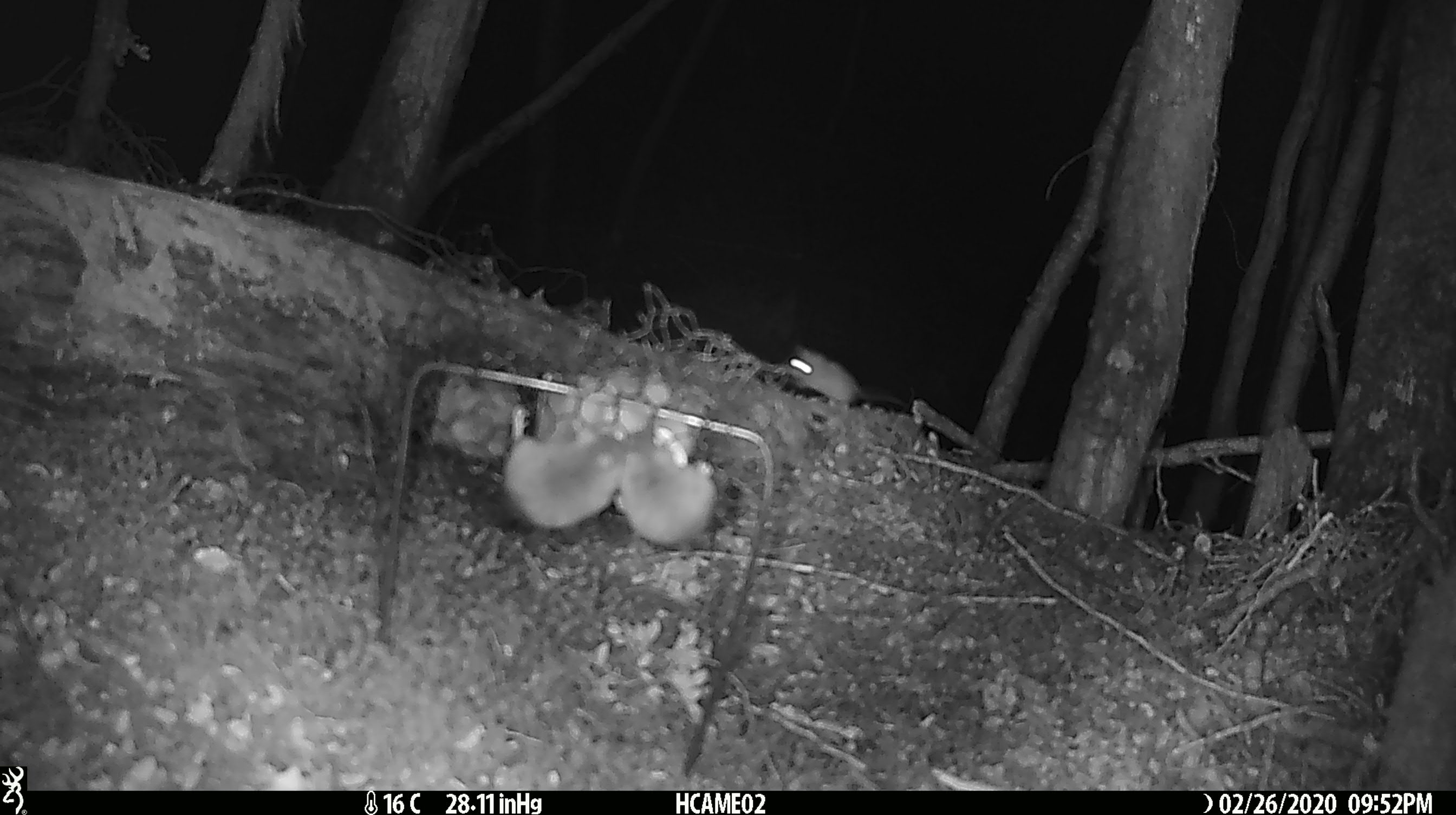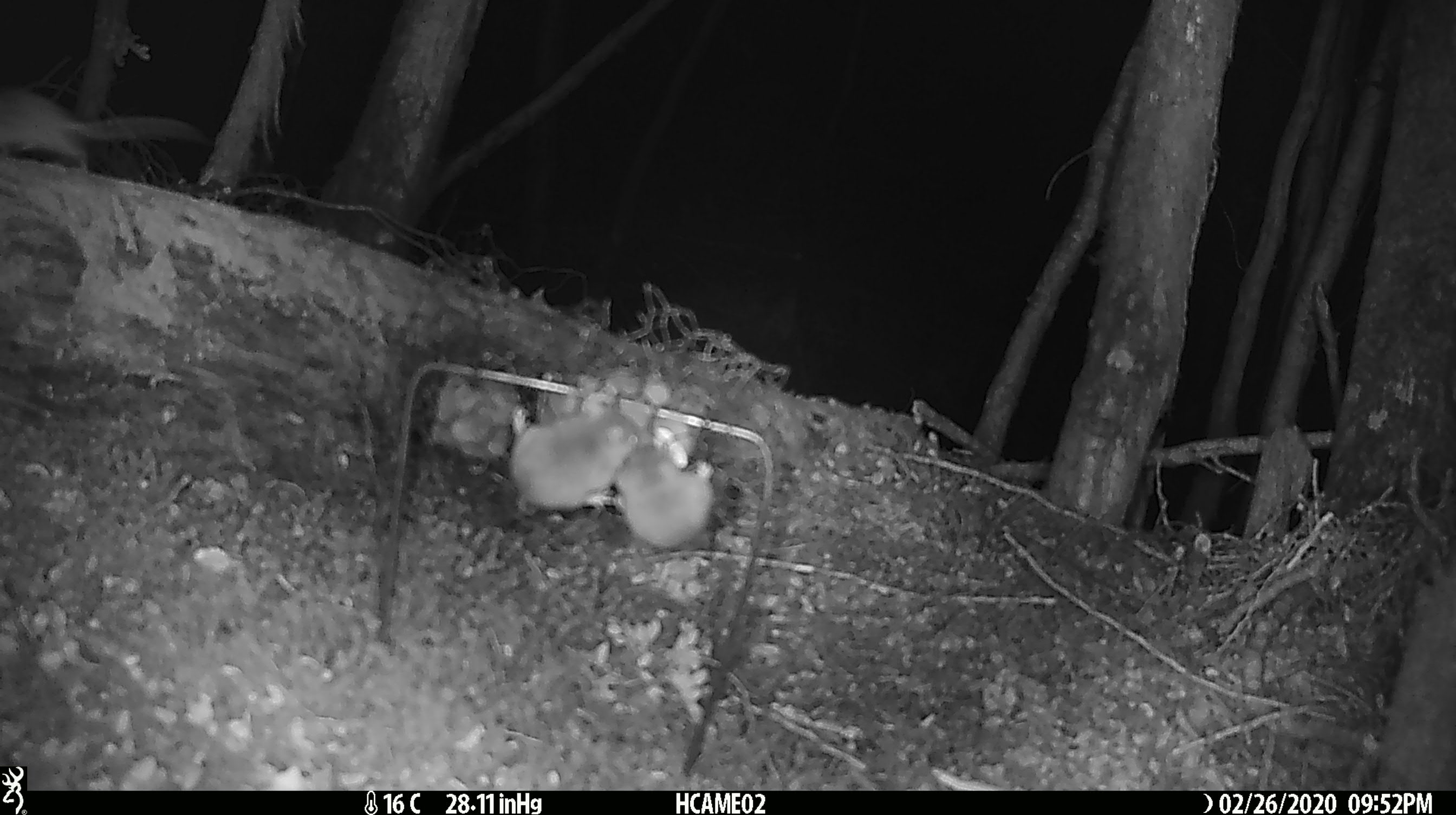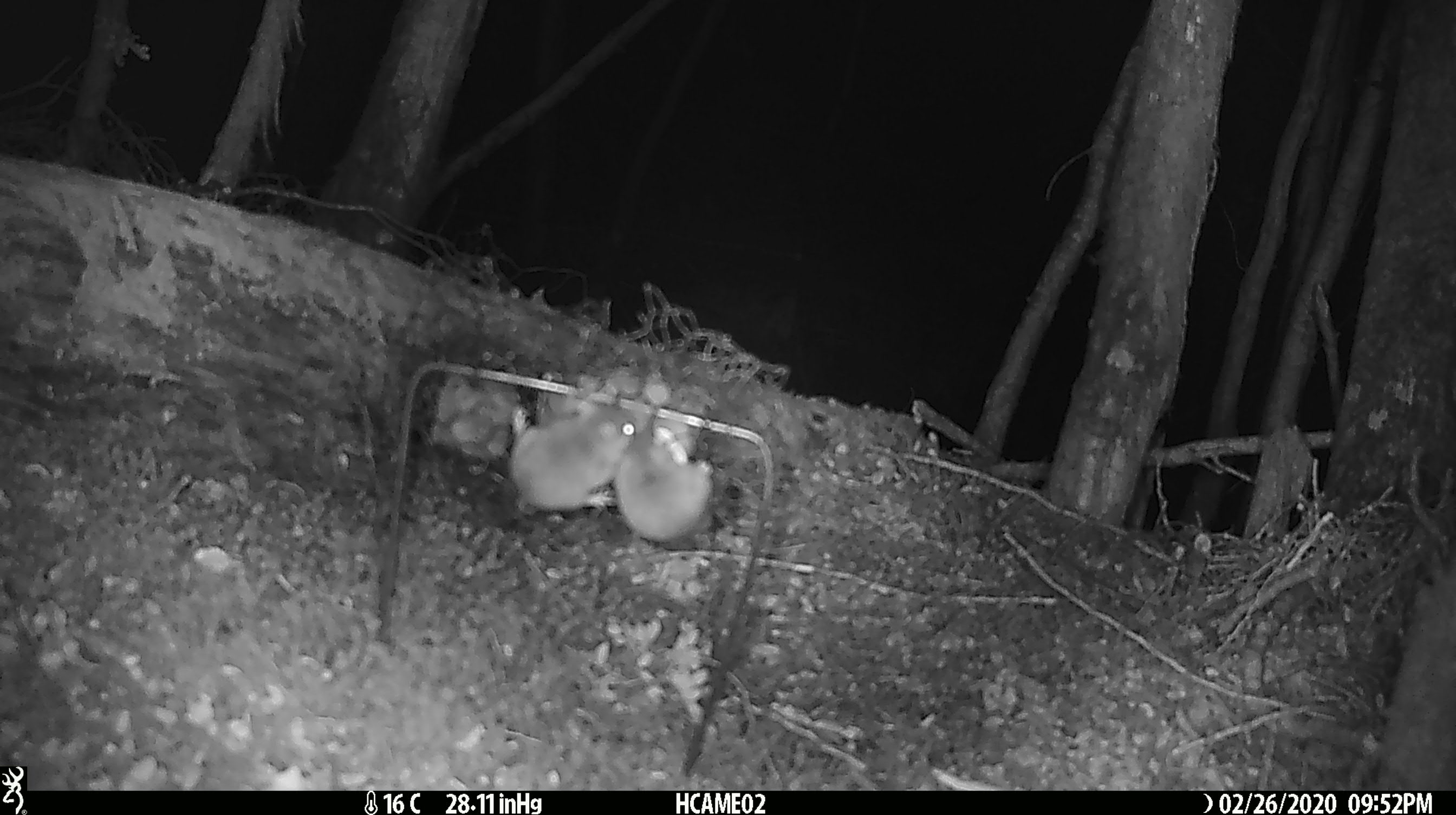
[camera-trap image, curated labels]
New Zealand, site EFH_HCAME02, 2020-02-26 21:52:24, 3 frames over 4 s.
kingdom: Animalia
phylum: Chordata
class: Mammalia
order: Rodentia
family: Muridae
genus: Mus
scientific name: Mus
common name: mouse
Mouse (Mus).